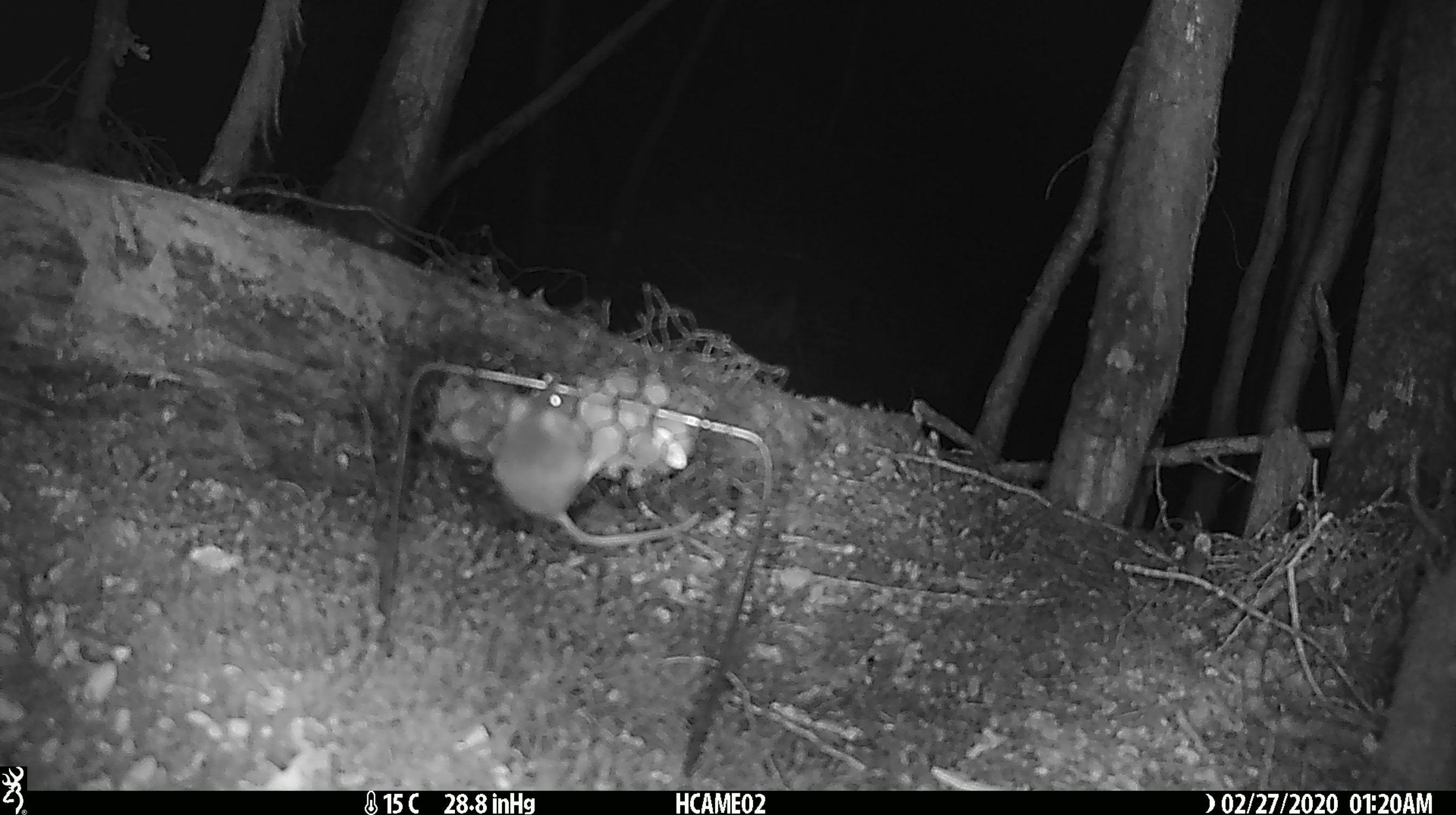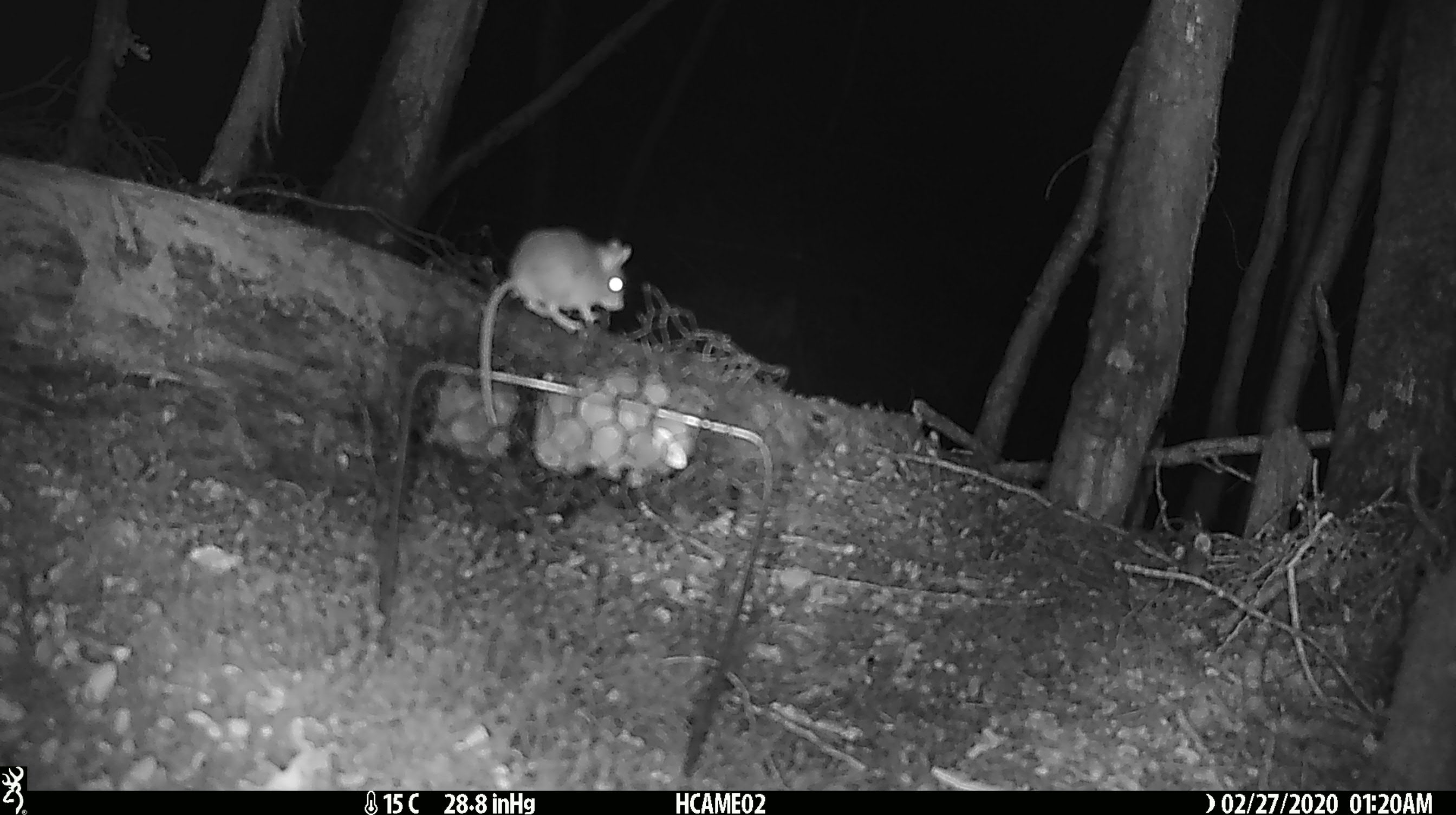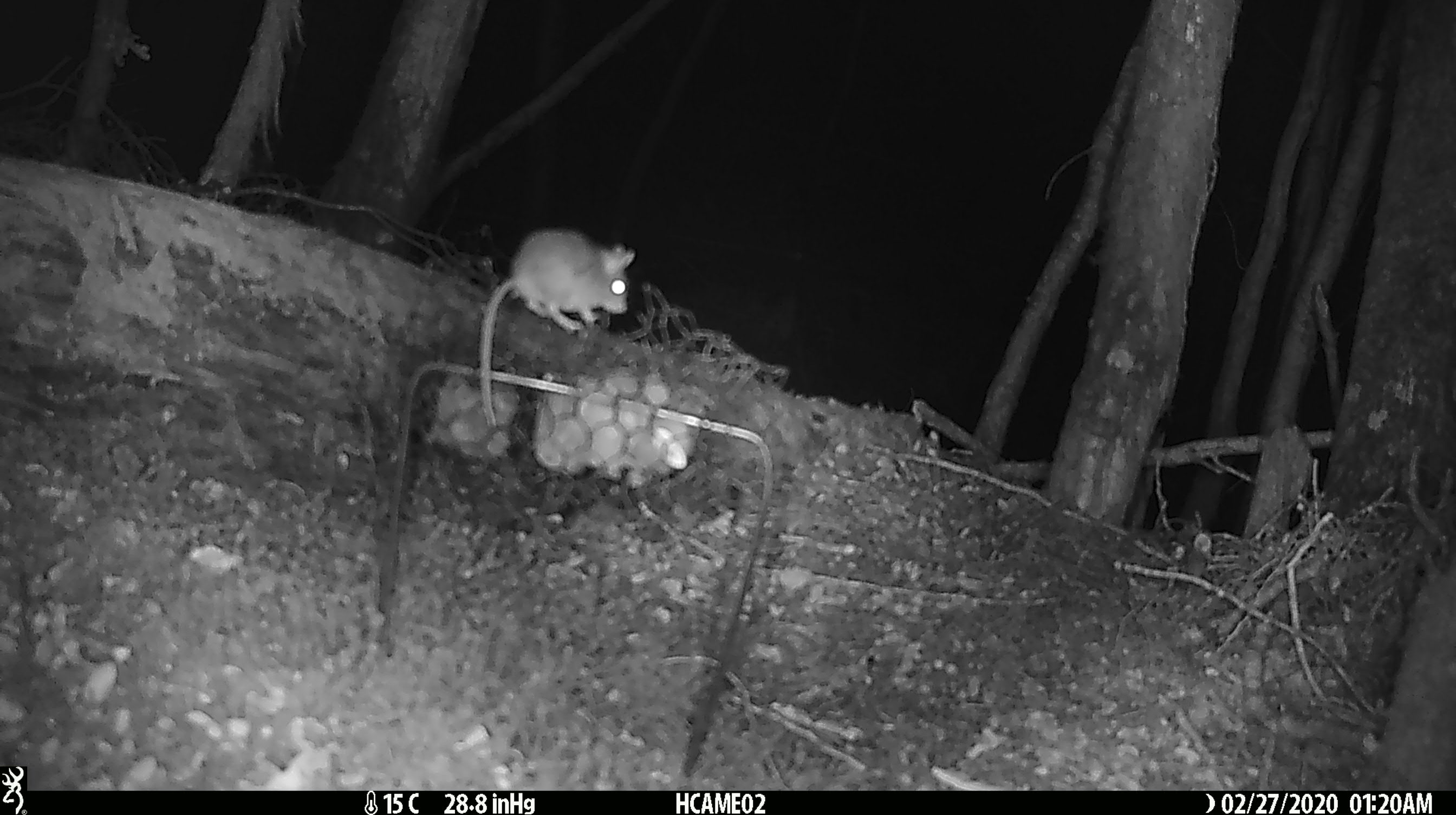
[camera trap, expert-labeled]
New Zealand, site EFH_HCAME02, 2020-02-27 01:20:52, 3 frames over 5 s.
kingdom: Animalia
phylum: Chordata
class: Mammalia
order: Rodentia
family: Muridae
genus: Mus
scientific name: Mus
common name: mouse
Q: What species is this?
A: Mouse (Mus).